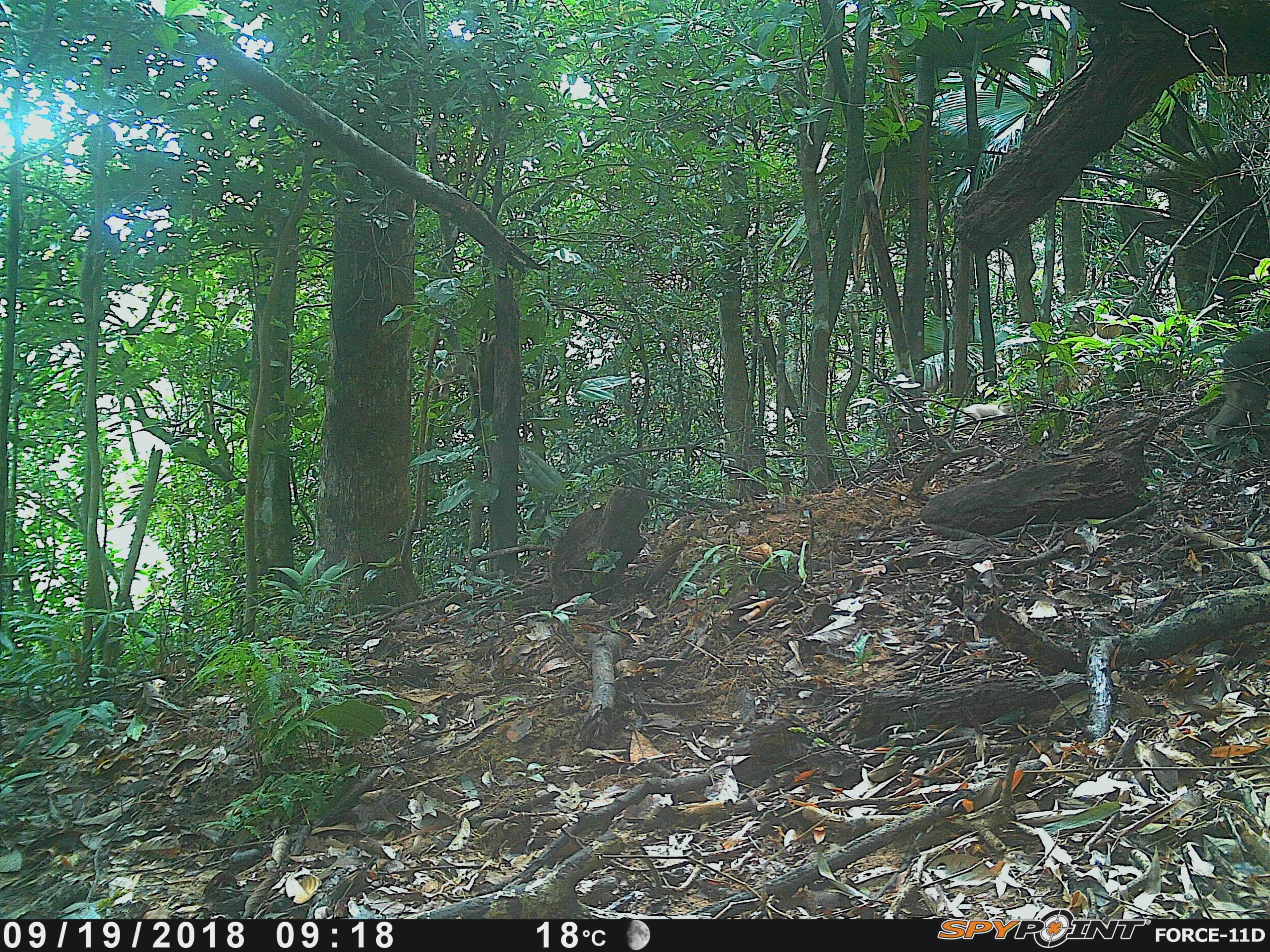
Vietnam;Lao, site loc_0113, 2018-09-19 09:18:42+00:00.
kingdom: Animalia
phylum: Chordata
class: Mammalia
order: Primates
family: Cercopithecidae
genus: Macaca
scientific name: Macaca arctoides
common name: stump-tailed macaque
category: stump tailed macaque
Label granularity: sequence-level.